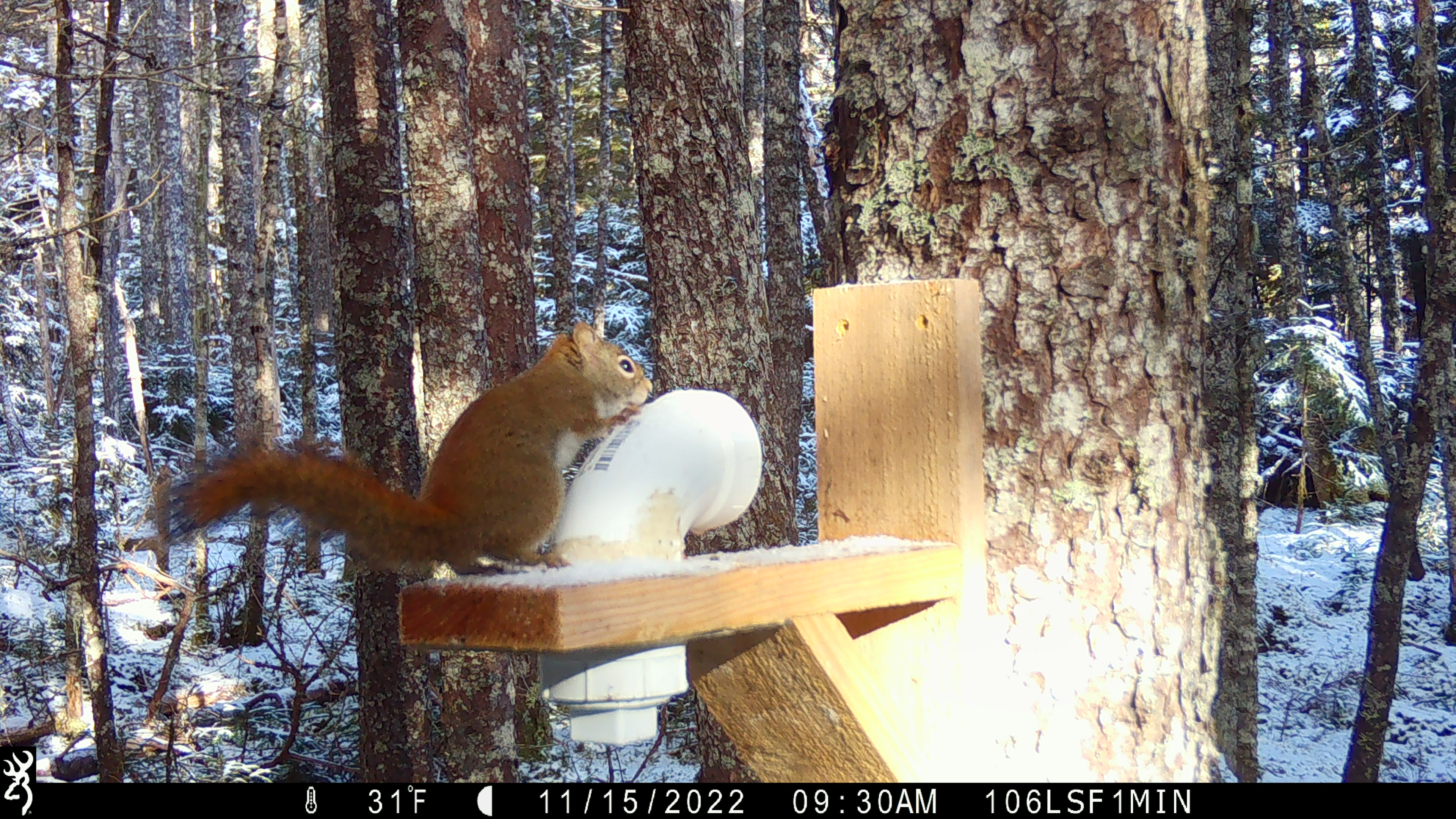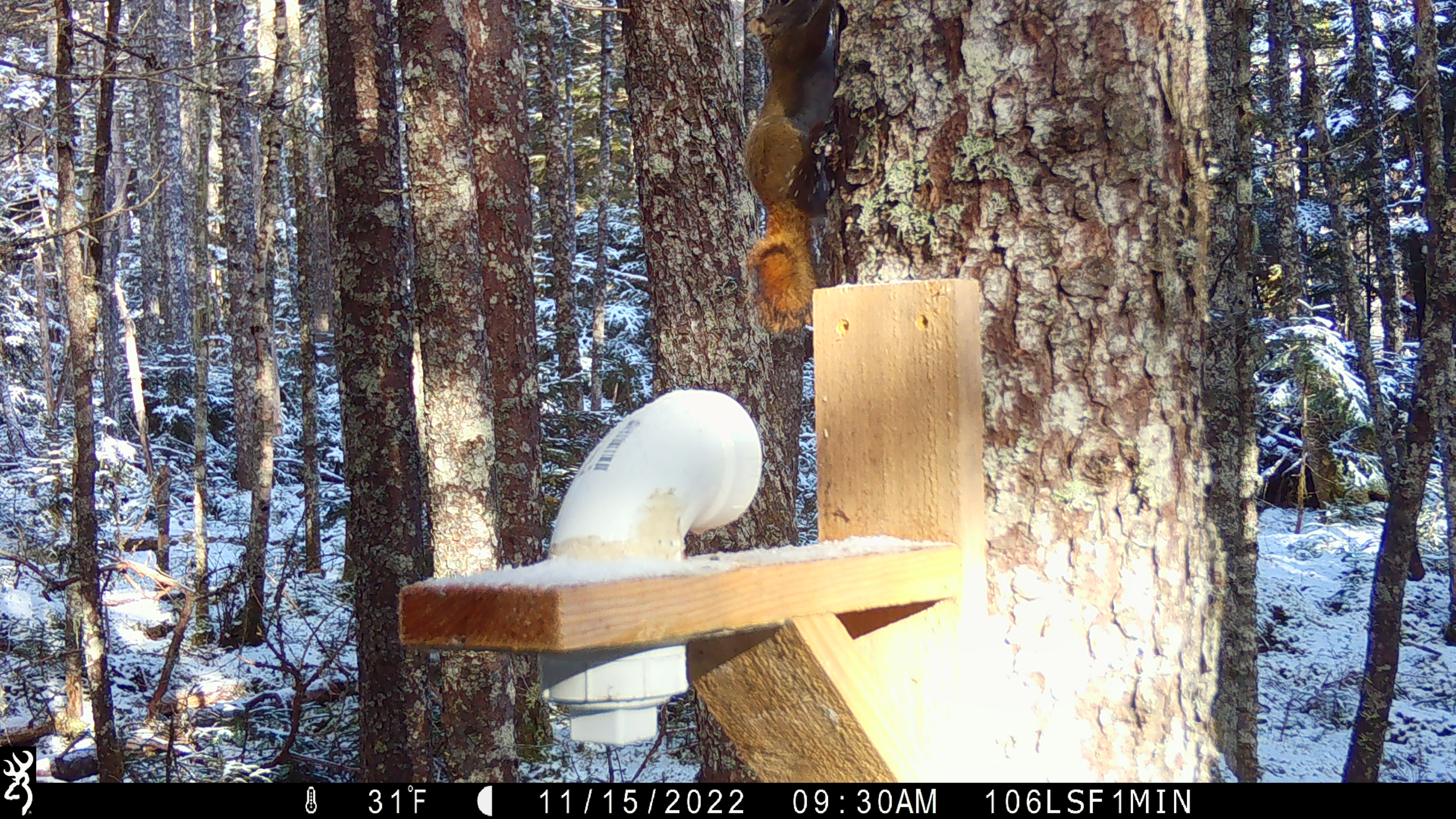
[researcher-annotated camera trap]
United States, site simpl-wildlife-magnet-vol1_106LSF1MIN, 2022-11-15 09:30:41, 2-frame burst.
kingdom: Animalia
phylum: Chordata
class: Mammalia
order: Rodentia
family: Sciuridae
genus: Tamiasciurus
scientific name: Tamiasciurus hudsonicus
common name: red squirrel